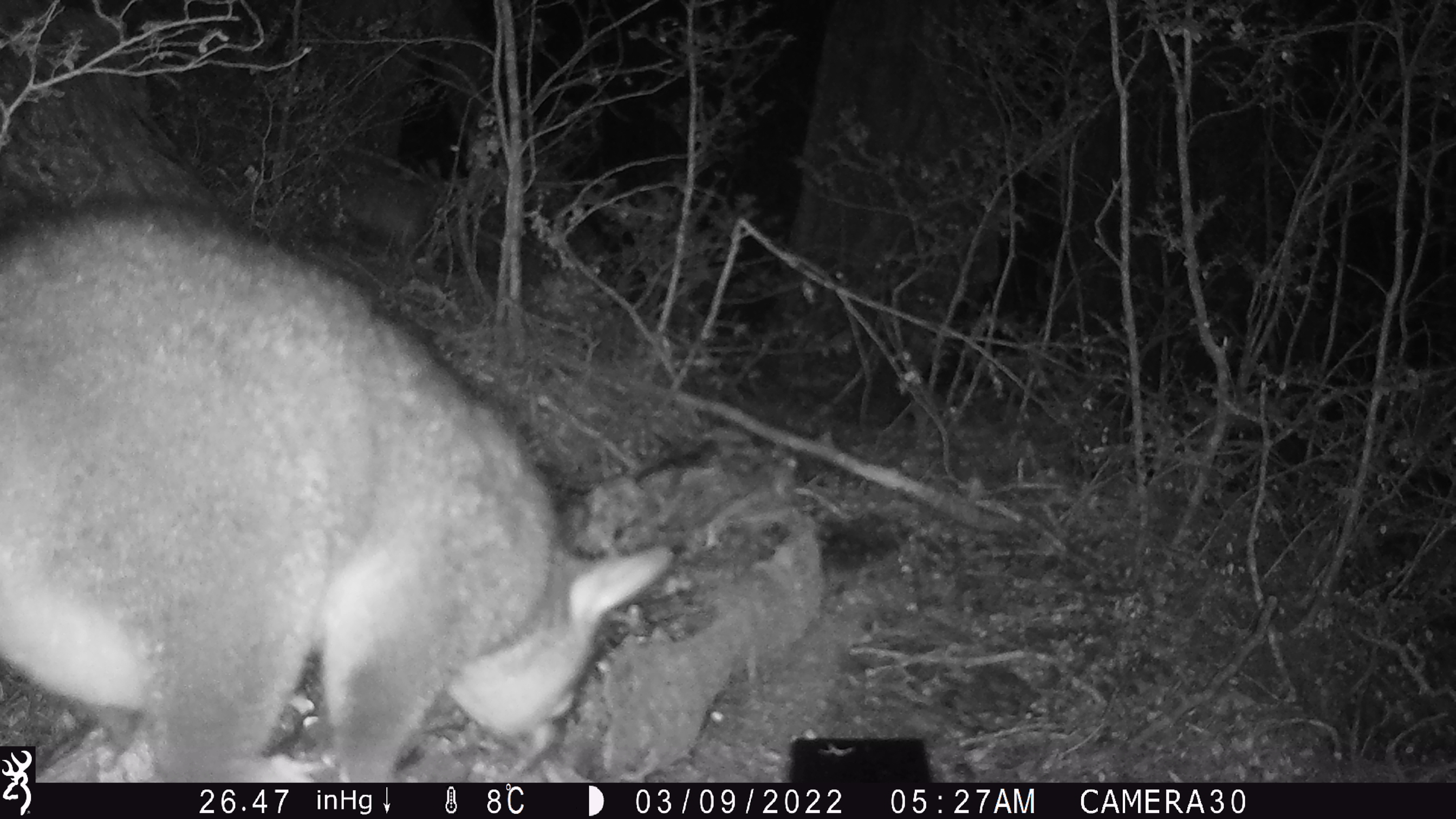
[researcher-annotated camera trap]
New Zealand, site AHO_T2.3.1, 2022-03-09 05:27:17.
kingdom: Animalia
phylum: Chordata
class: Mammalia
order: Diprotodontia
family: Phalangeridae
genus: Trichosurus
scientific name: Trichosurus vulpecula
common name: common brushtail possum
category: possum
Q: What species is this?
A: Possum (common brushtail possum) (Trichosurus vulpecula).